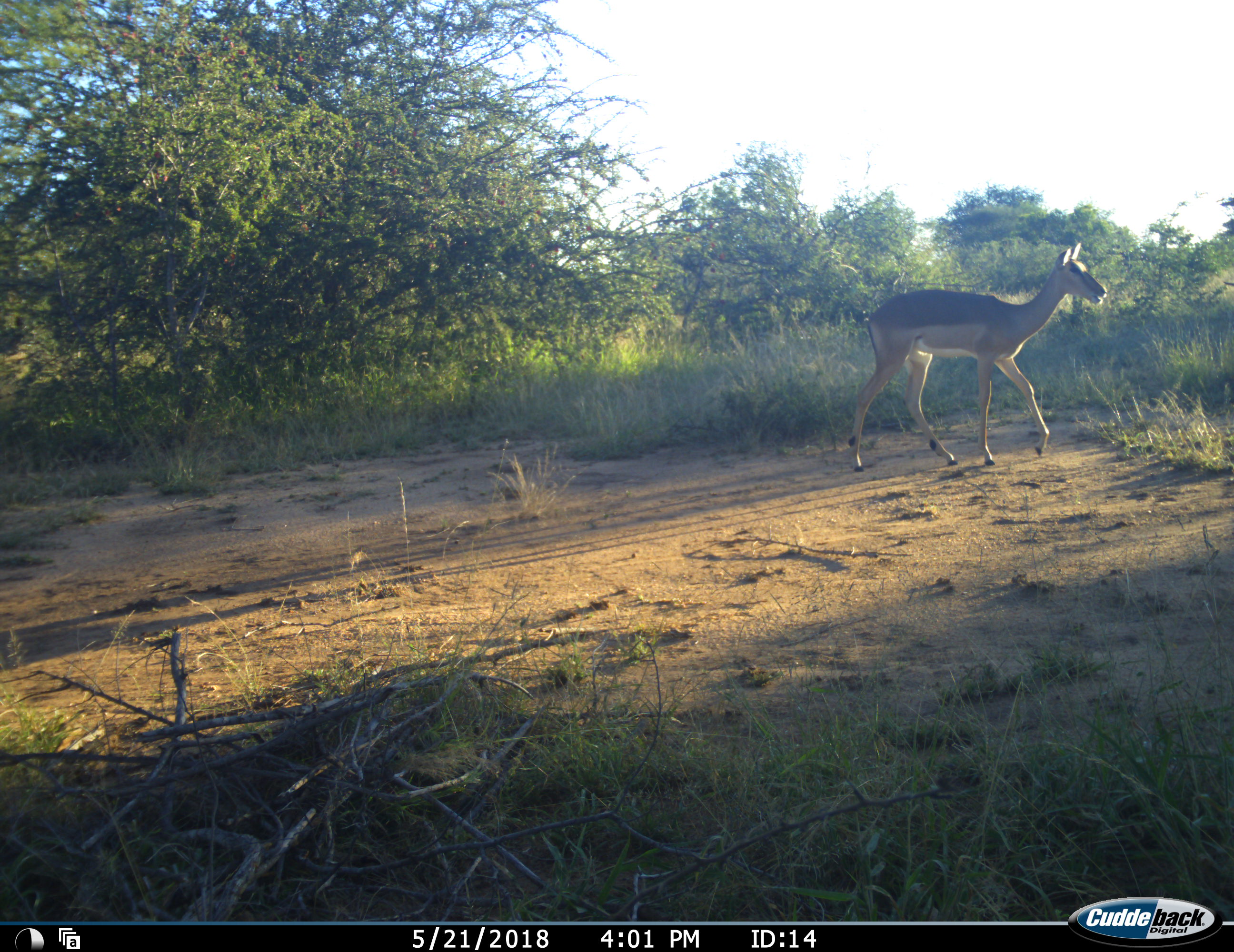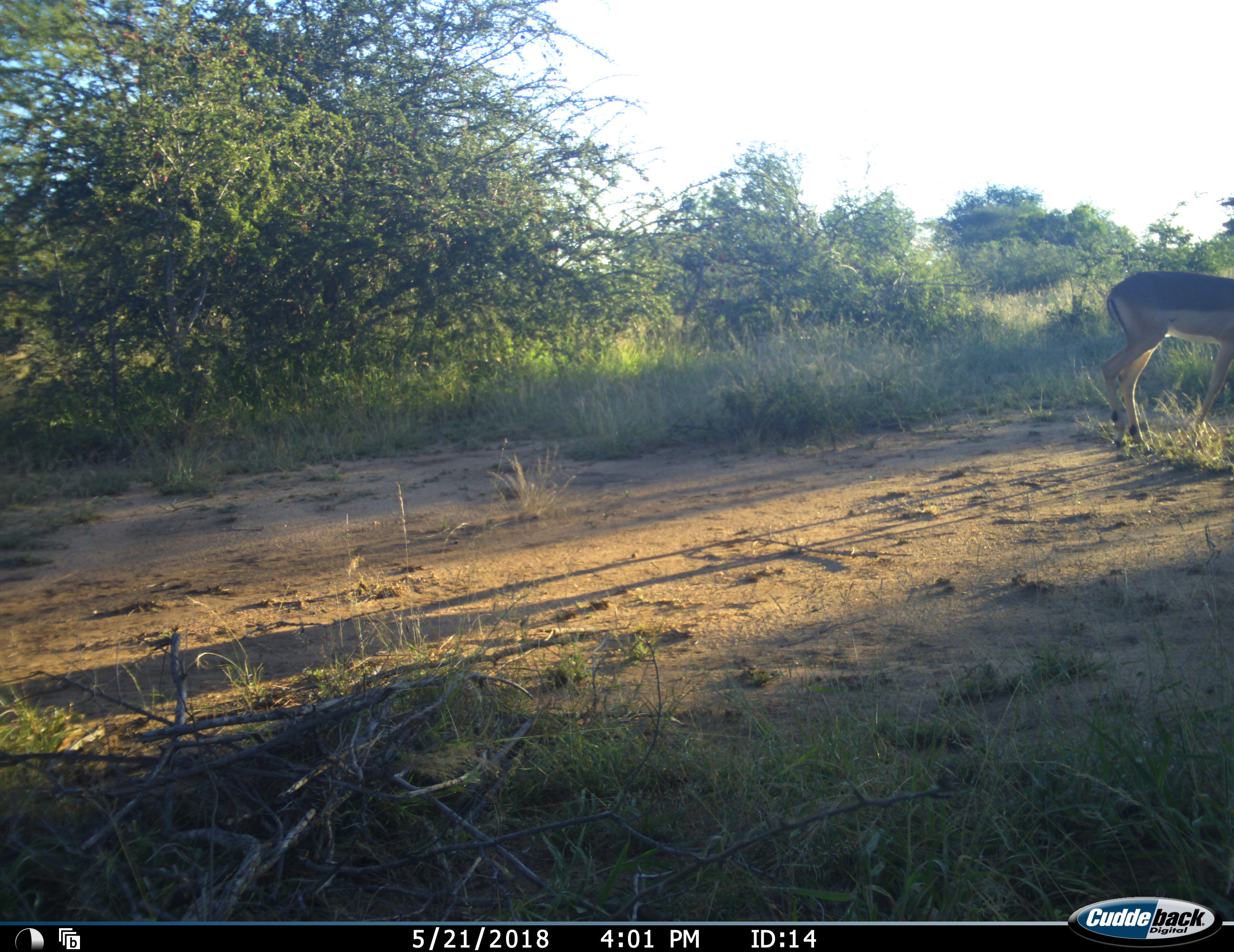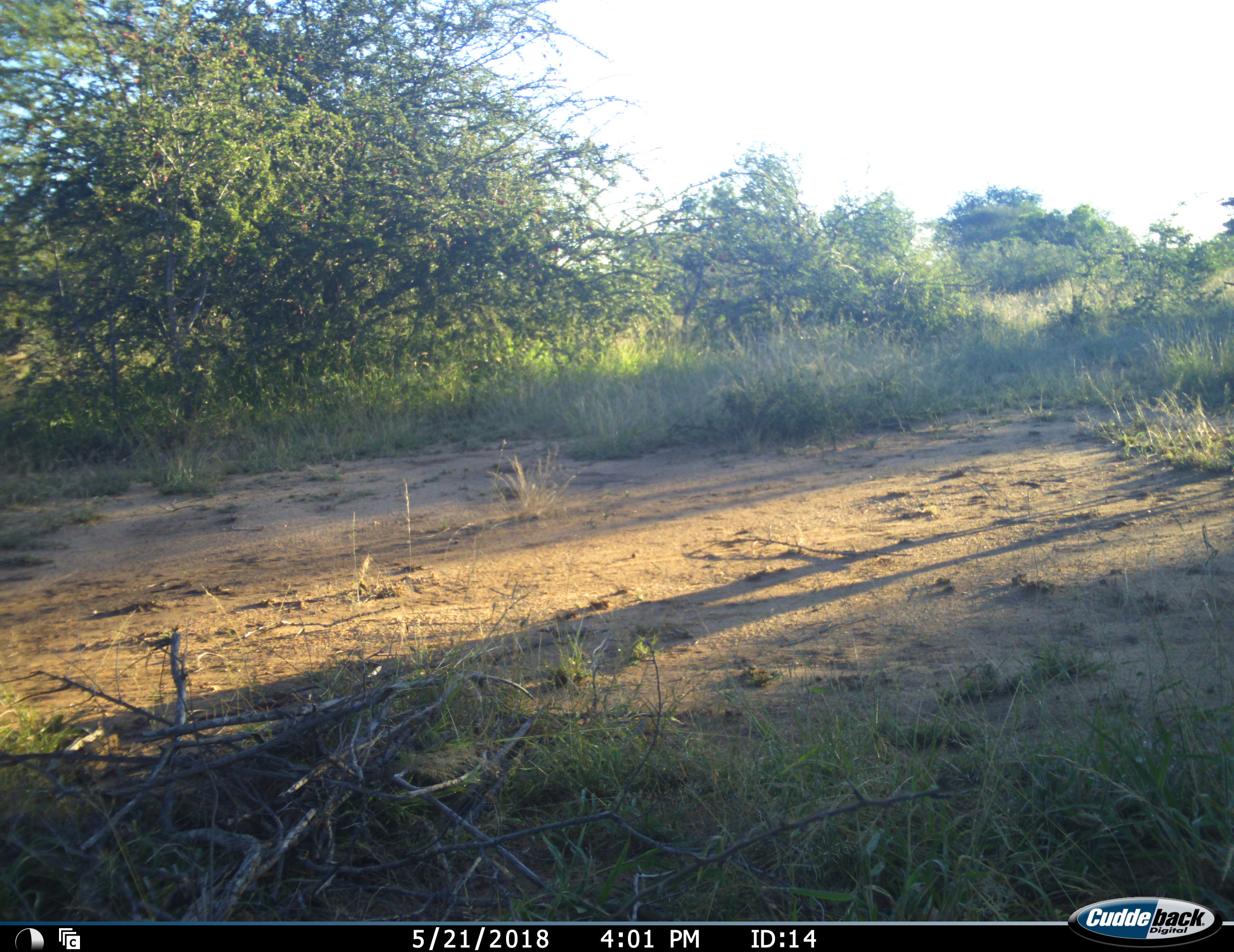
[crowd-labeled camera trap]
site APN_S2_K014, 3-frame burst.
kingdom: Animalia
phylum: Chordata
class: Mammalia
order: Artiodactyla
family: Bovidae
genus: Aepyceros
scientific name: Aepyceros melampus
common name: impala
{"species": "impala (Aepyceros melampus)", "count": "1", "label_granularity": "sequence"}